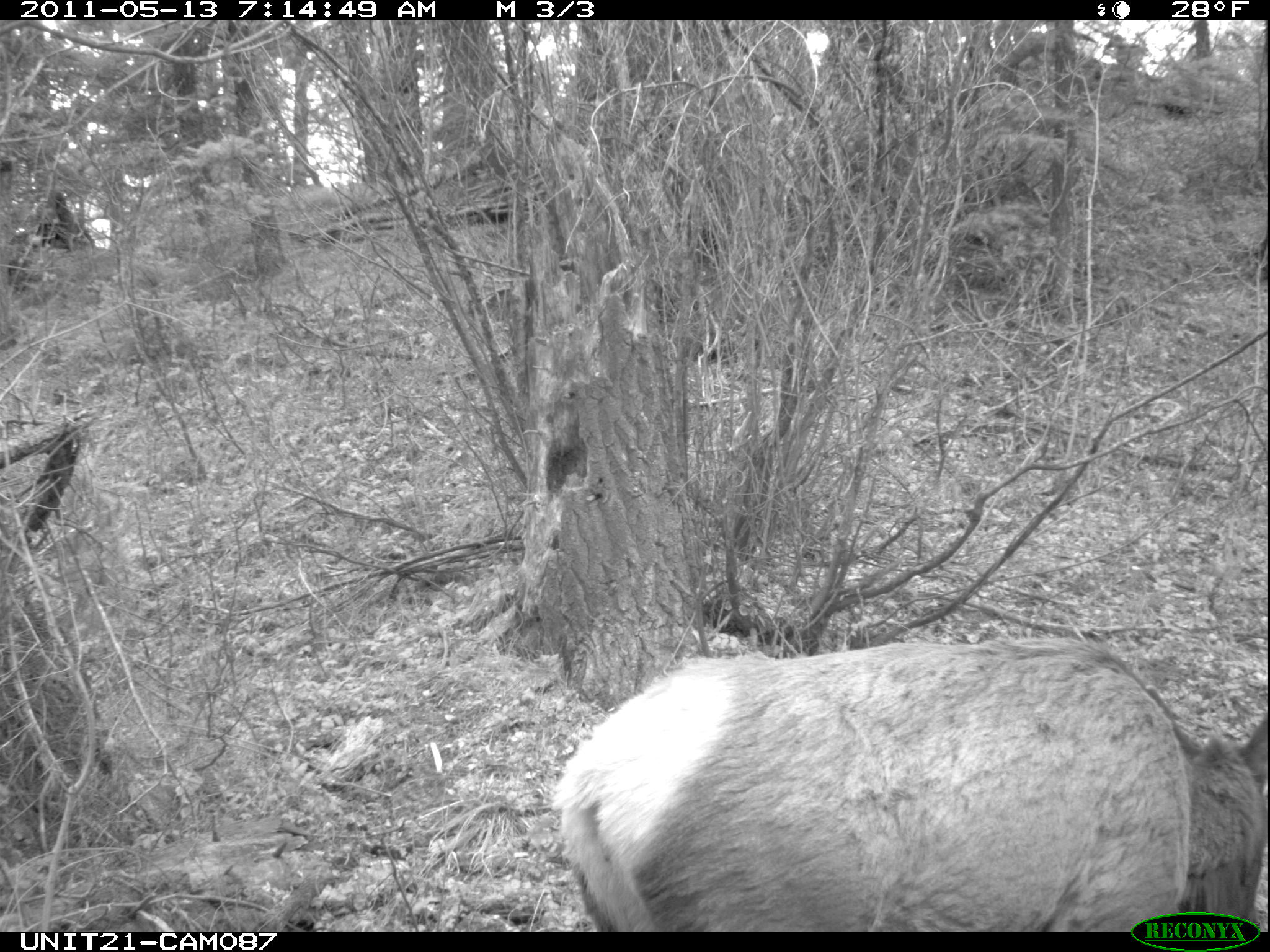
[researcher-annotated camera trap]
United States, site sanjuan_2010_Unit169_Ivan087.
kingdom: Animalia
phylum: Chordata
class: Mammalia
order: Artiodactyla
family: Cervidae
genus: Cervus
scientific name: Cervus elaphus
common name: red deer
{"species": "Cervus elaphus (red deer)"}